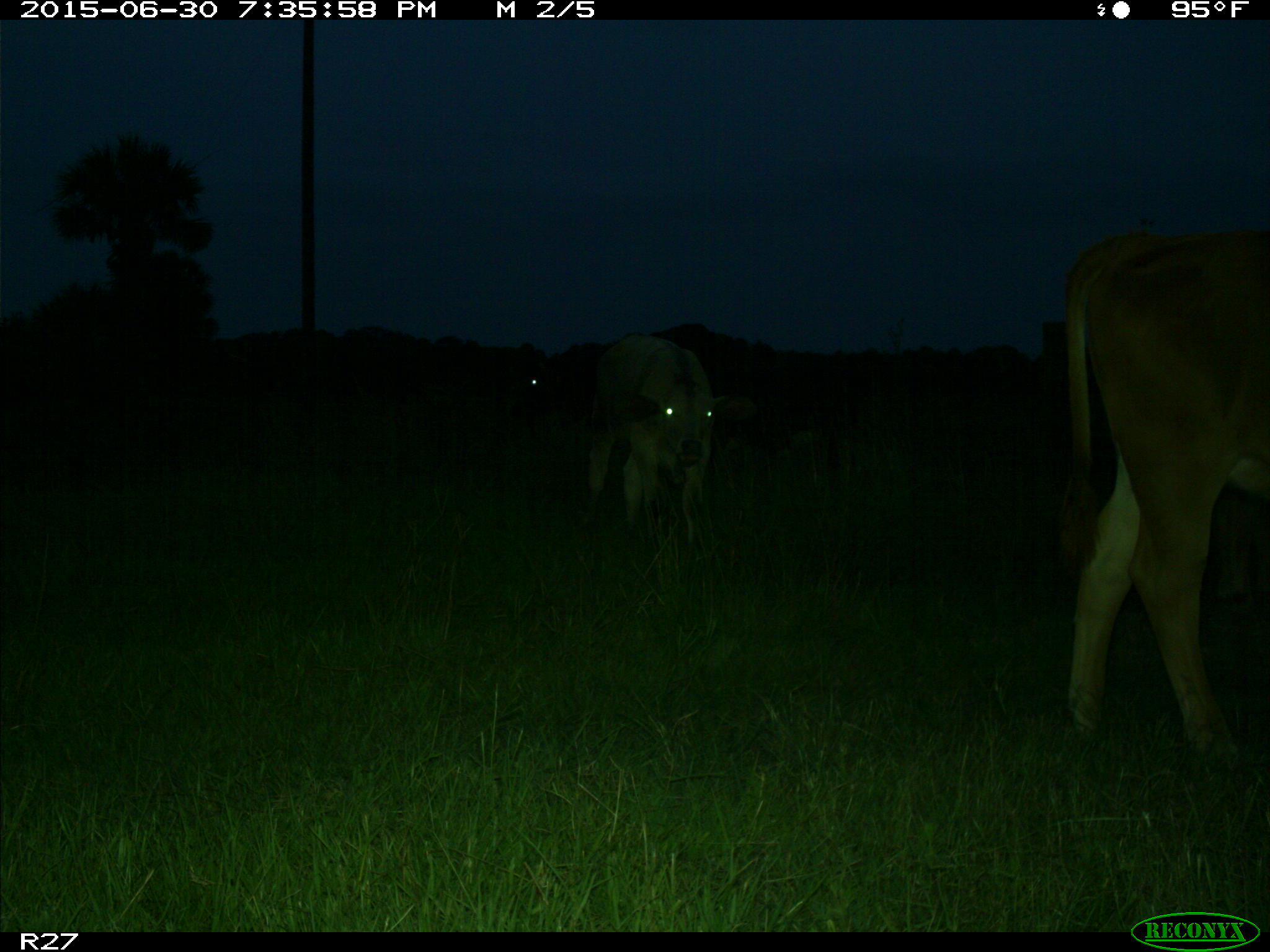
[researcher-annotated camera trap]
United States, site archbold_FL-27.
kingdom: Animalia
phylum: Chordata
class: Mammalia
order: Artiodactyla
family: Bovidae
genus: Bos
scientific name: Bos taurus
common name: domestic cow